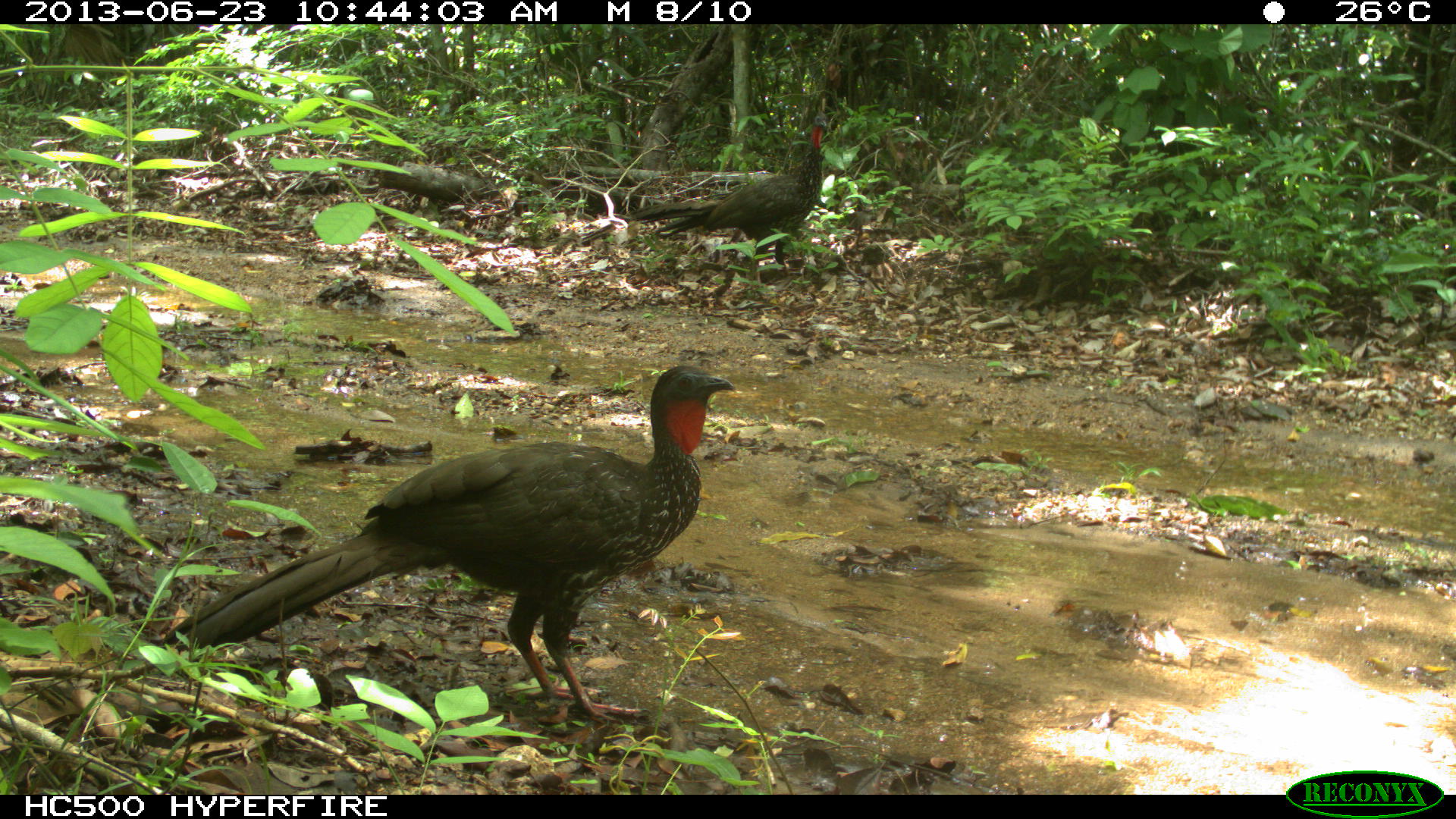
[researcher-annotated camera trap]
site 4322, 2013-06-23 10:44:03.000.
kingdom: Animalia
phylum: Chordata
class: Aves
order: Galliformes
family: Cracidae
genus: Penelope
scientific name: Penelope purpurascens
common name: crested guan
Penelope purpurascens (crested guan), count 1.